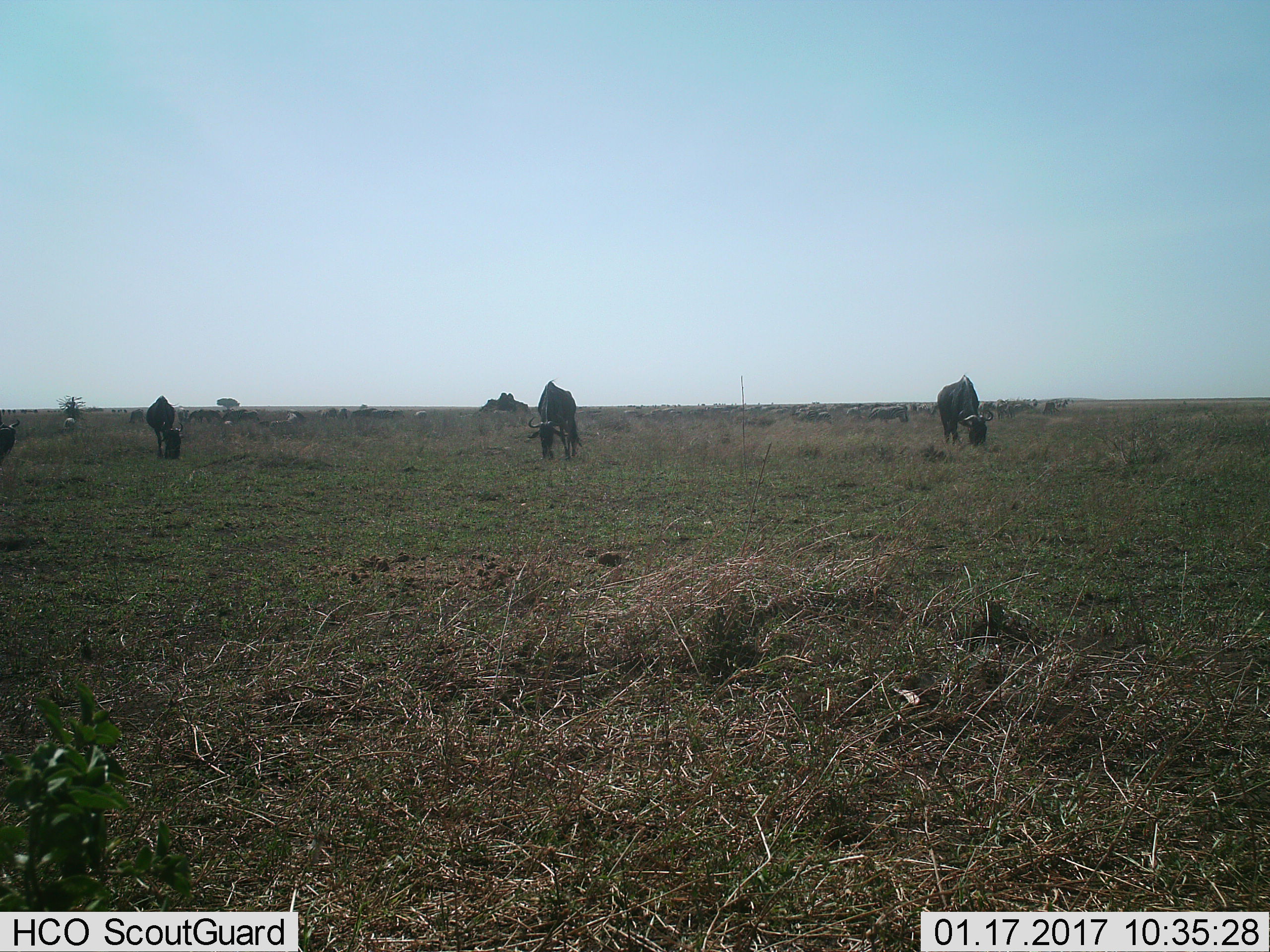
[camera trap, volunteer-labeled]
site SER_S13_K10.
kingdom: Animalia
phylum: Chordata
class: Mammalia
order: Artiodactyla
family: Bovidae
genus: Connochaetes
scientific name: Connochaetes taurinus taurinus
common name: blue wildebeest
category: wildebeestblue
Wildebeestblue (blue wildebeest) (Connochaetes taurinus taurinus), count 11-50. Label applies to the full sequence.